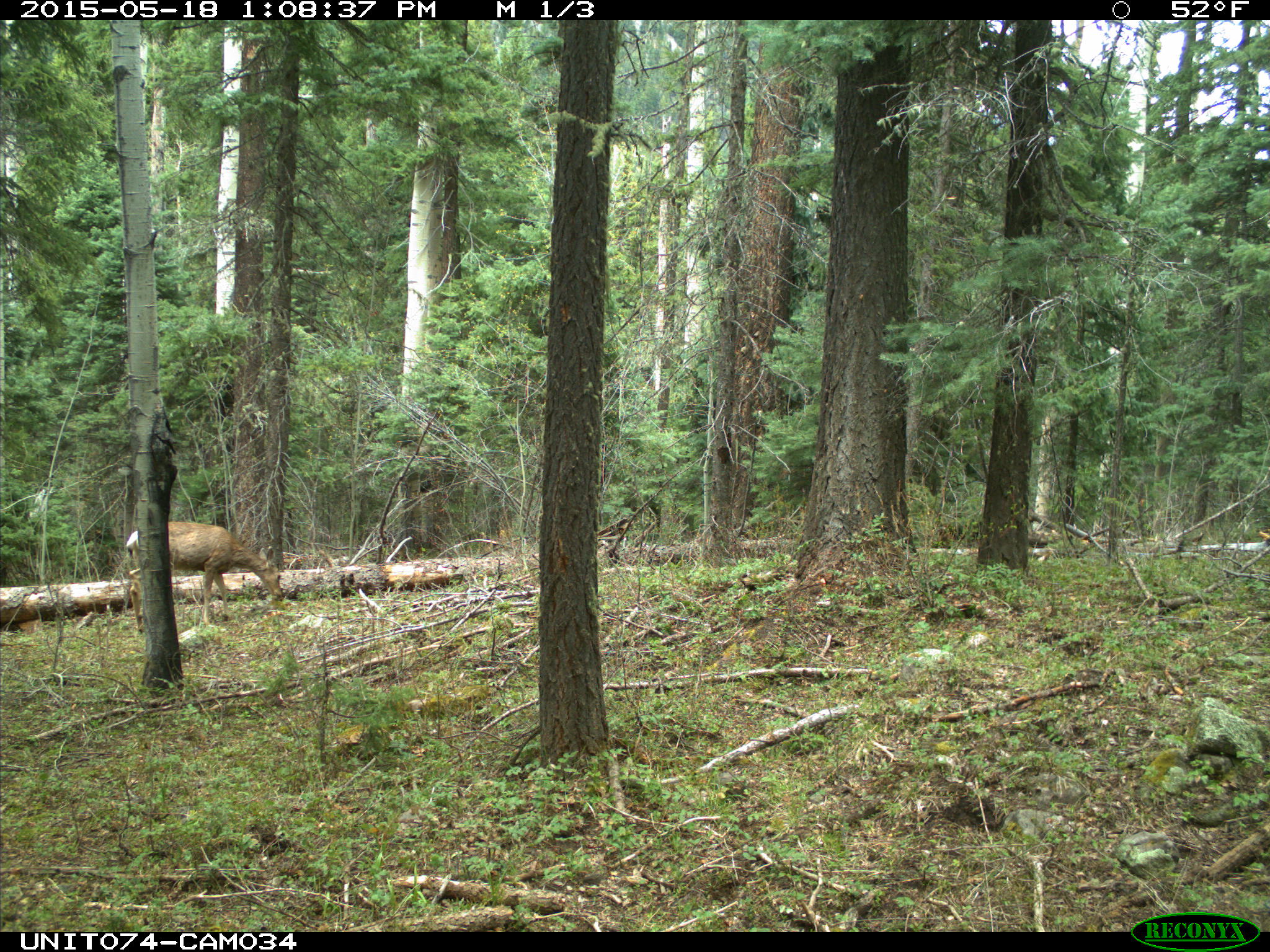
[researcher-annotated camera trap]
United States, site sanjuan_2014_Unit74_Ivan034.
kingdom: Animalia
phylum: Chordata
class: Mammalia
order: Artiodactyla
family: Cervidae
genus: Odocoileus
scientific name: Odocoileus hemionus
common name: mule deer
Odocoileus hemionus (mule deer).